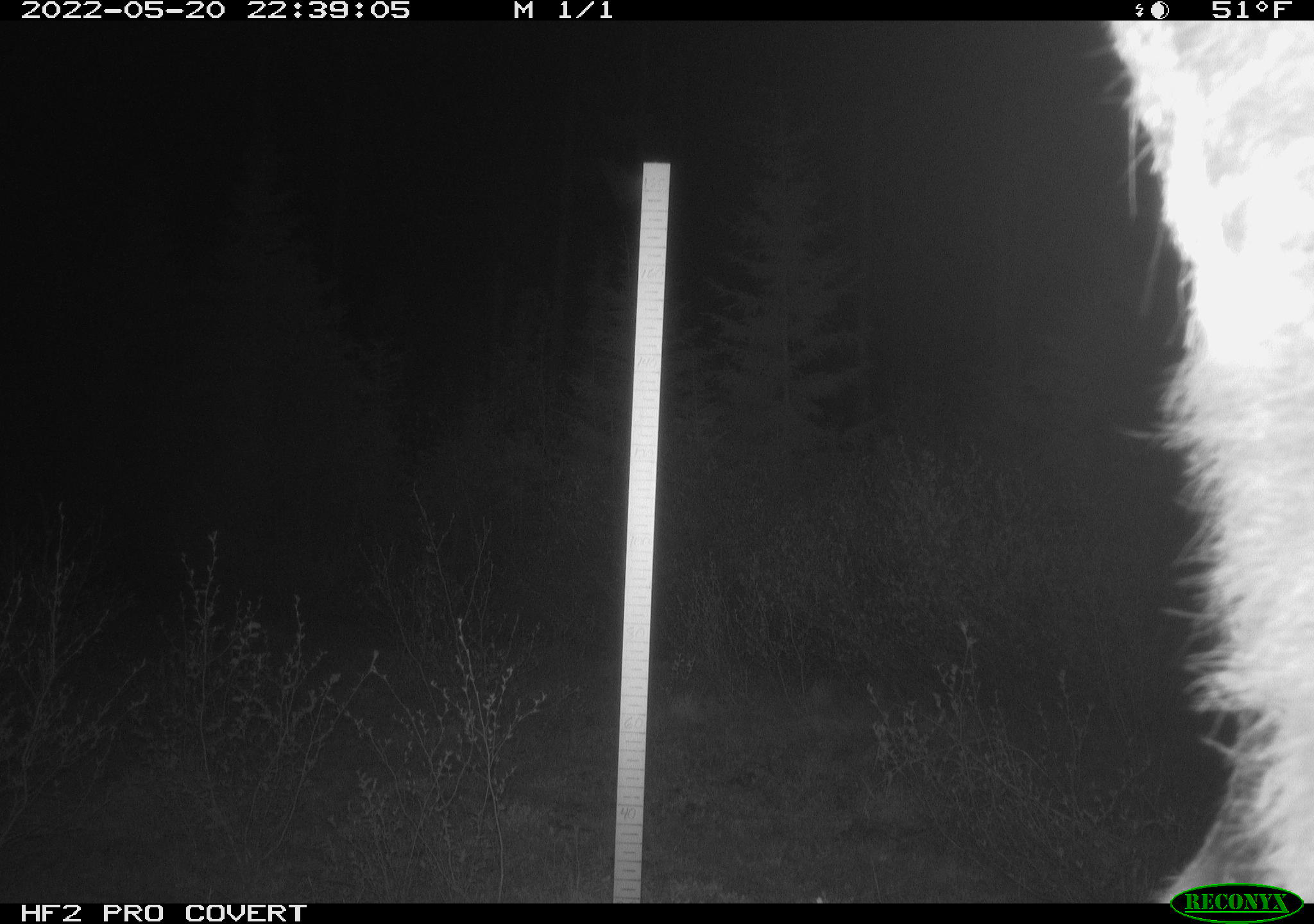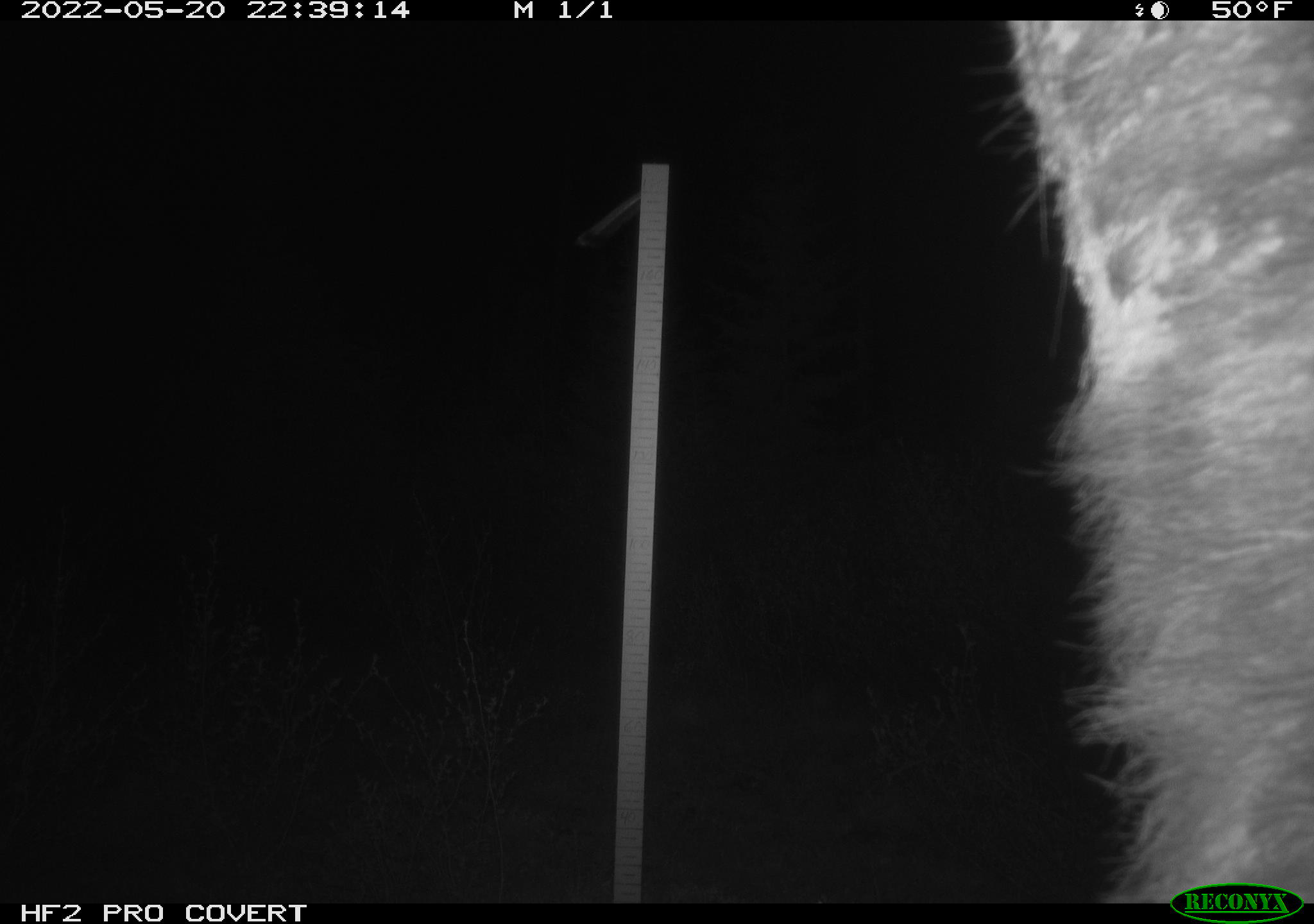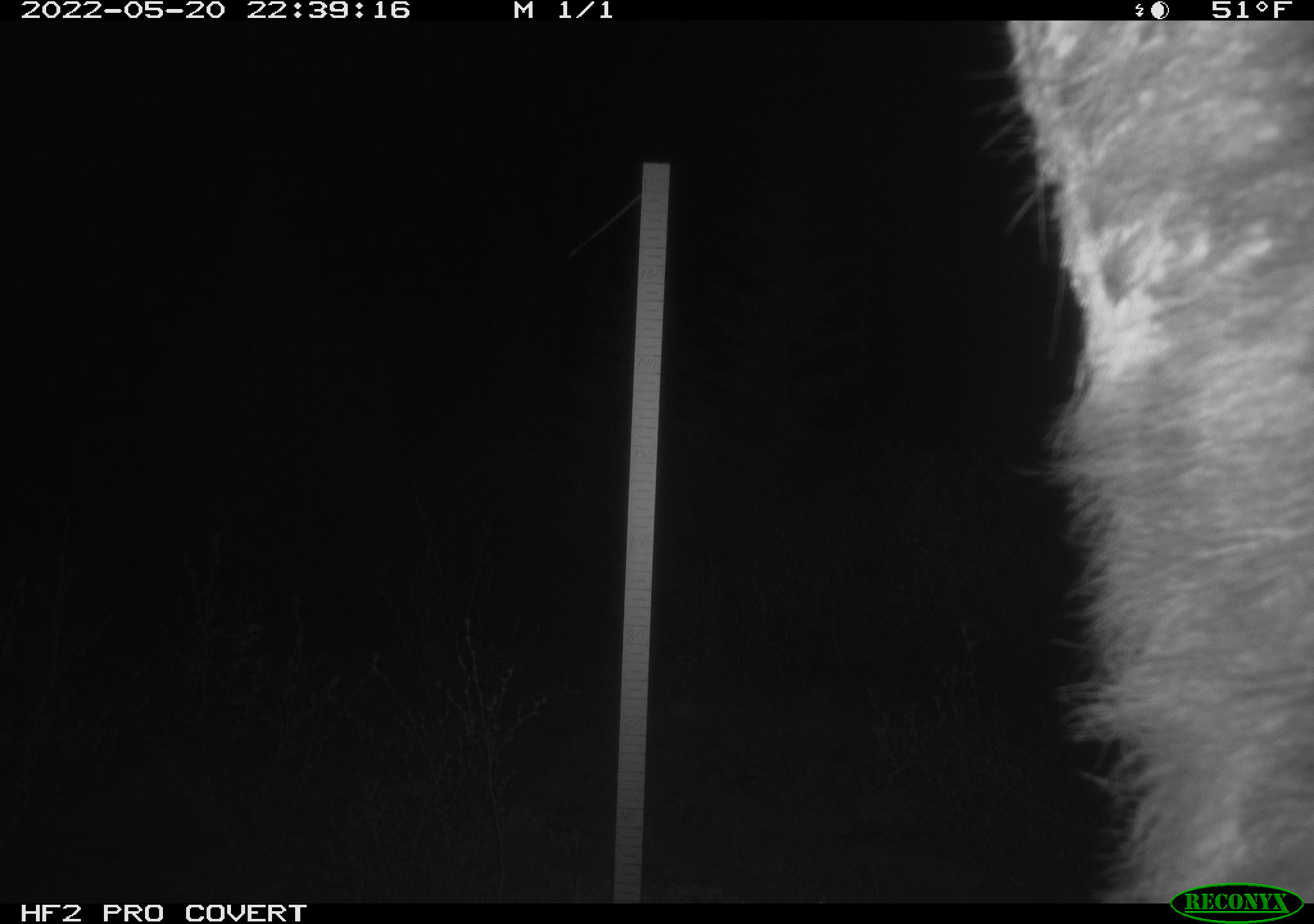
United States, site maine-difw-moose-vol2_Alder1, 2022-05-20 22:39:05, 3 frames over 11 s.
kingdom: Animalia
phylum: Chordata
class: Mammalia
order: Artiodactyla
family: Cervidae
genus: Alces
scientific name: Alces alces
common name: moose